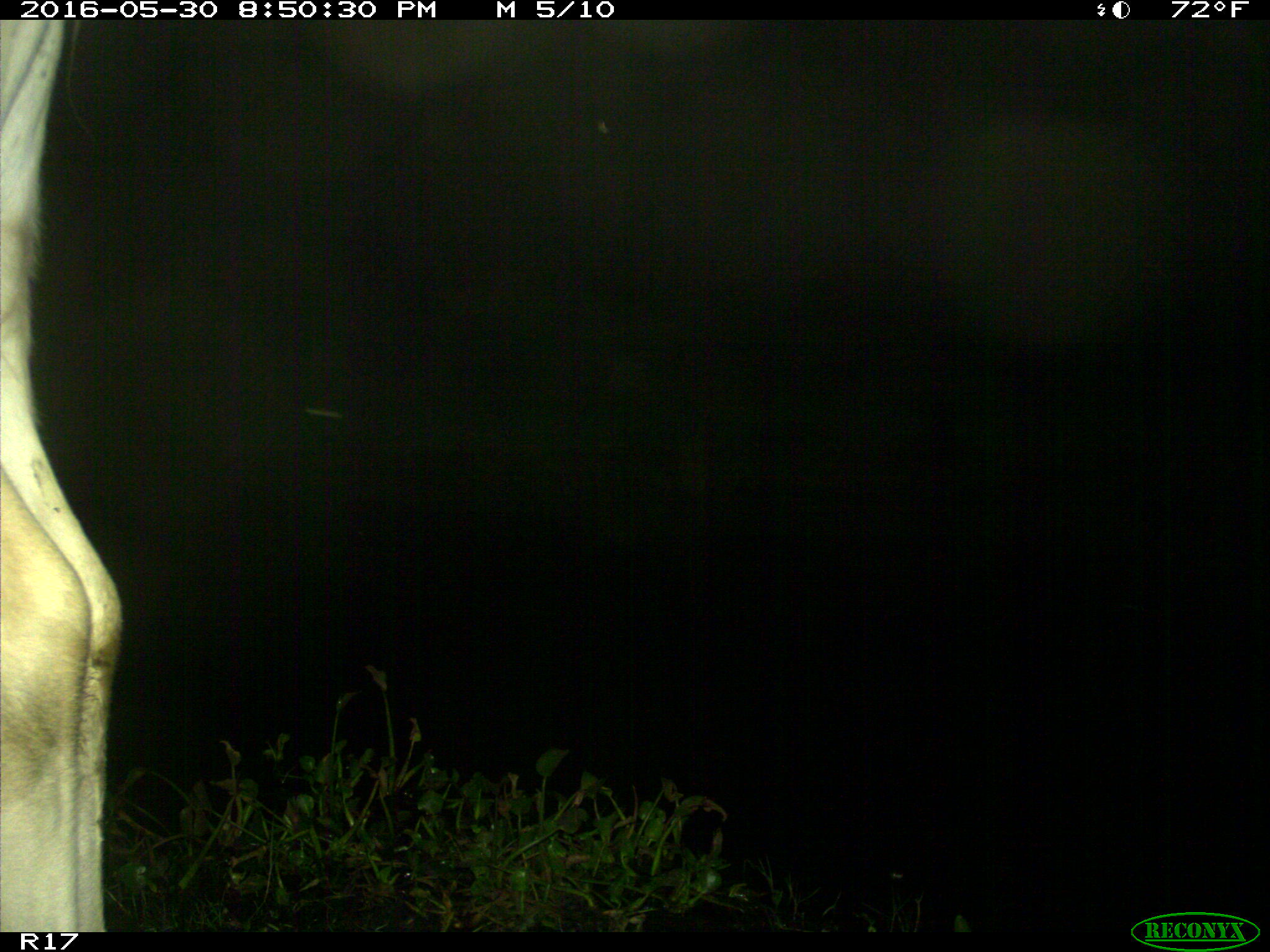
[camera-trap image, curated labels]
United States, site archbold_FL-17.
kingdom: Animalia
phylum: Chordata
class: Mammalia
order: Artiodactyla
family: Bovidae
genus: Bos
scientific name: Bos taurus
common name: domestic cow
Bos taurus (domestic cow).